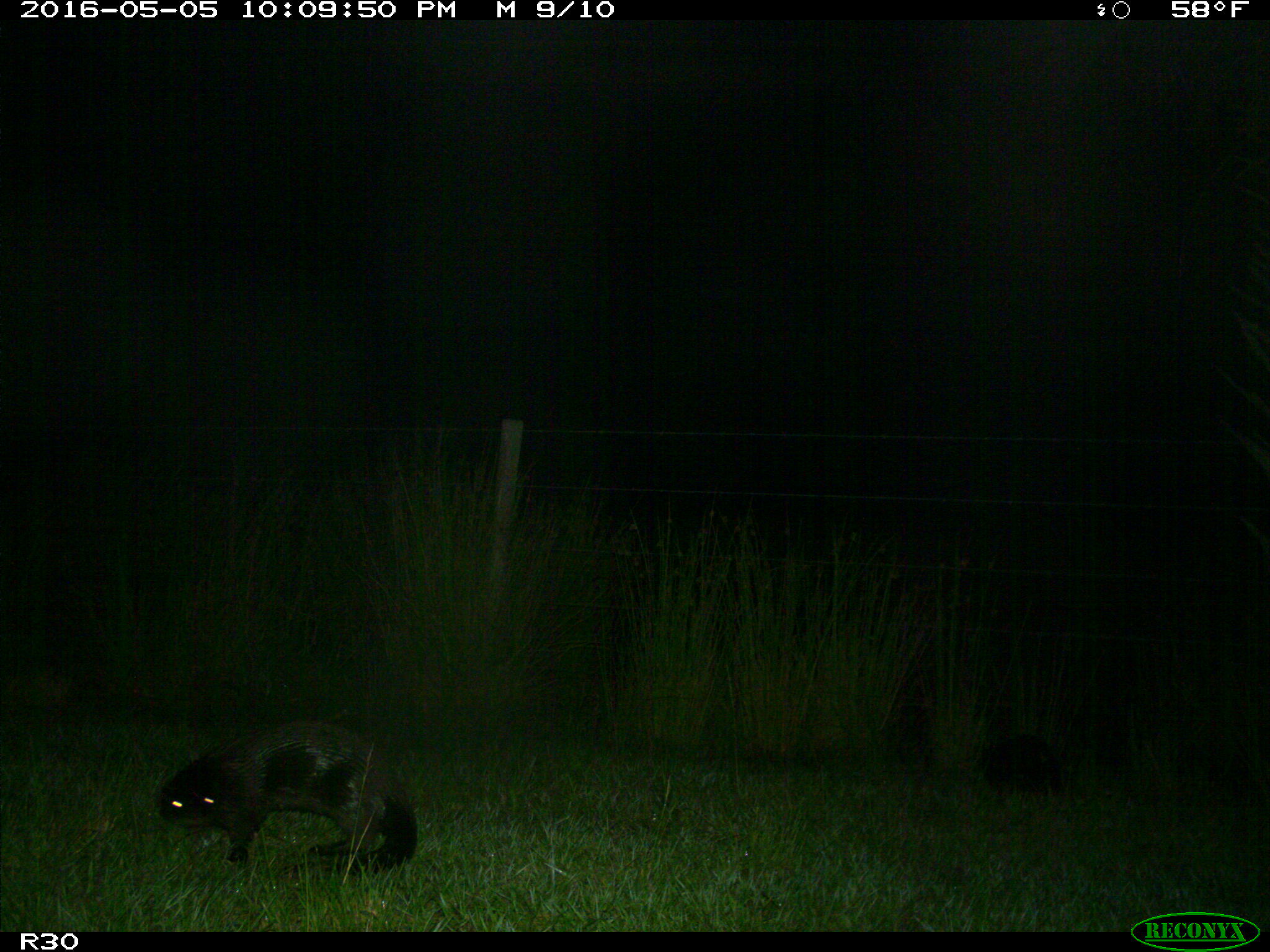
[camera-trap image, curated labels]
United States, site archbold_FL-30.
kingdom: Animalia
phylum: Chordata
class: Mammalia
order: Carnivora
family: Mustelidae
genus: Lontra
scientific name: Lontra canadensis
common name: north american river otter